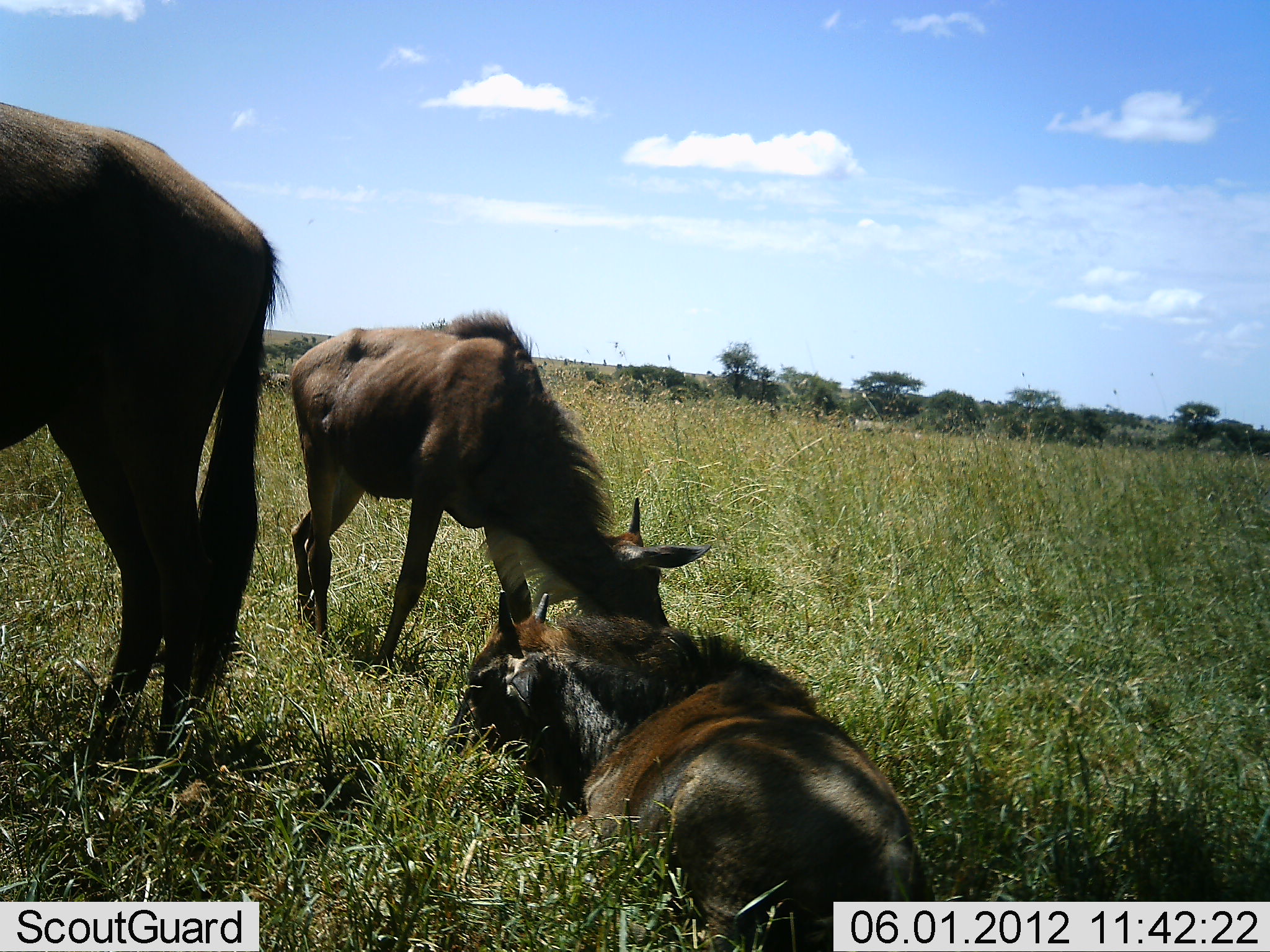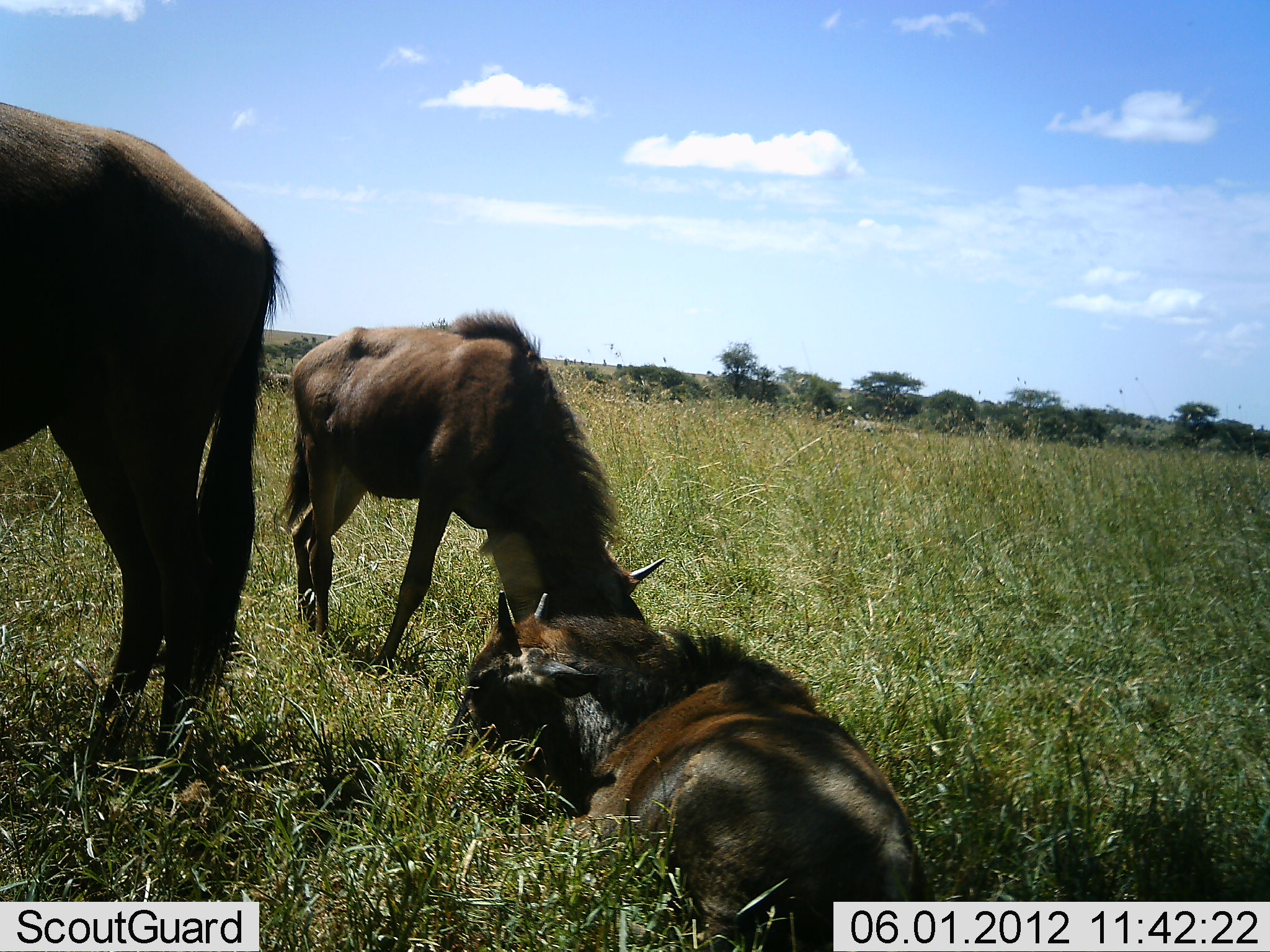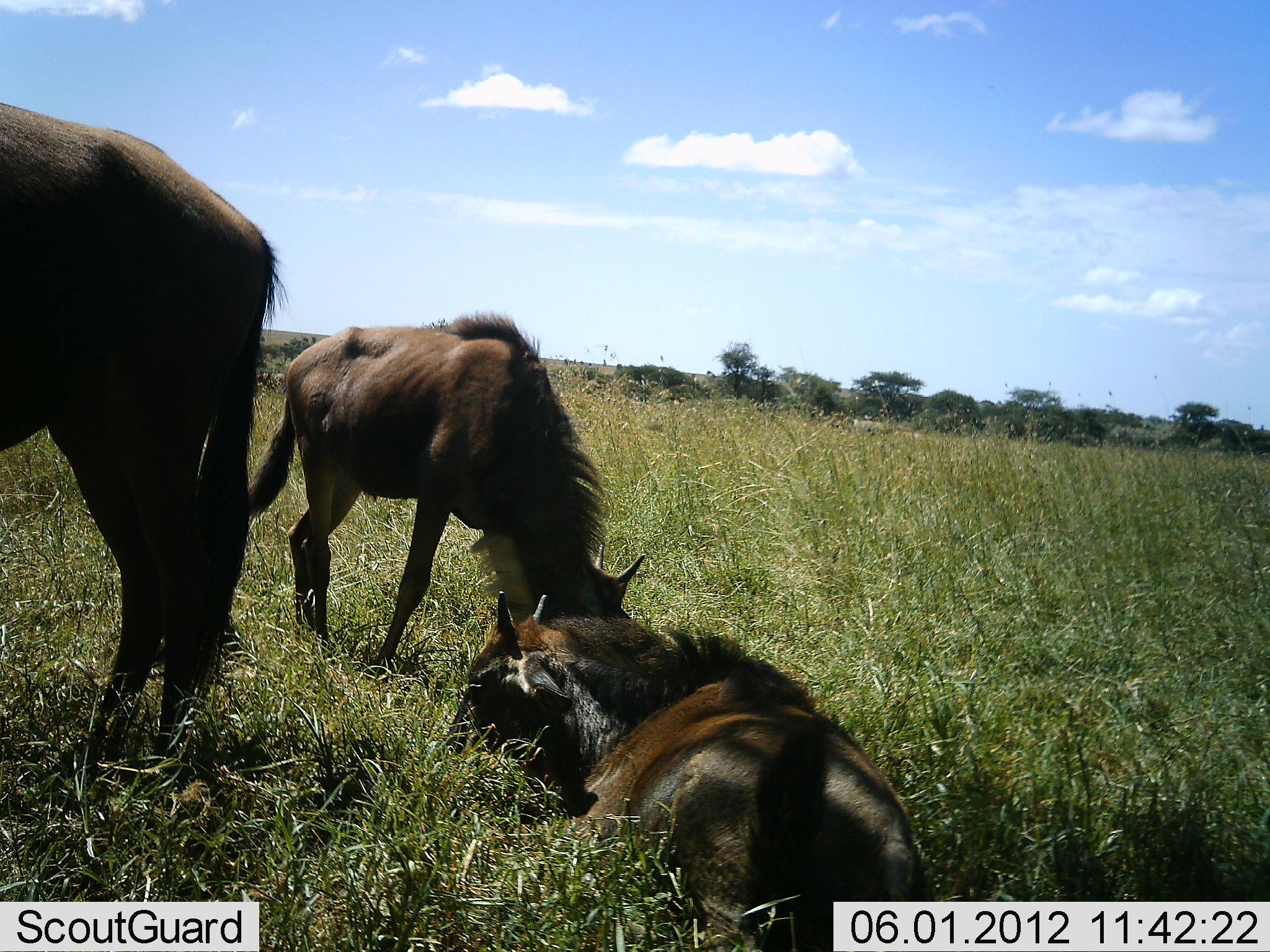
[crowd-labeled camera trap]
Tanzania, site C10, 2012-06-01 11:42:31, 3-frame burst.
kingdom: Animalia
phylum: Chordata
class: Mammalia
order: Artiodactyla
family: Bovidae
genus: Connochaetes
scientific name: Connochaetes taurinus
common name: blue wildebeest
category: wildebeest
Wildebeest (blue wildebeest) (Connochaetes taurinus), count 3. Behavior (volunteer vote fractions): standing 50%, resting 90%, moving 0%, interacting 0%. Young present (vote fraction): 30%. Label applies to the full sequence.